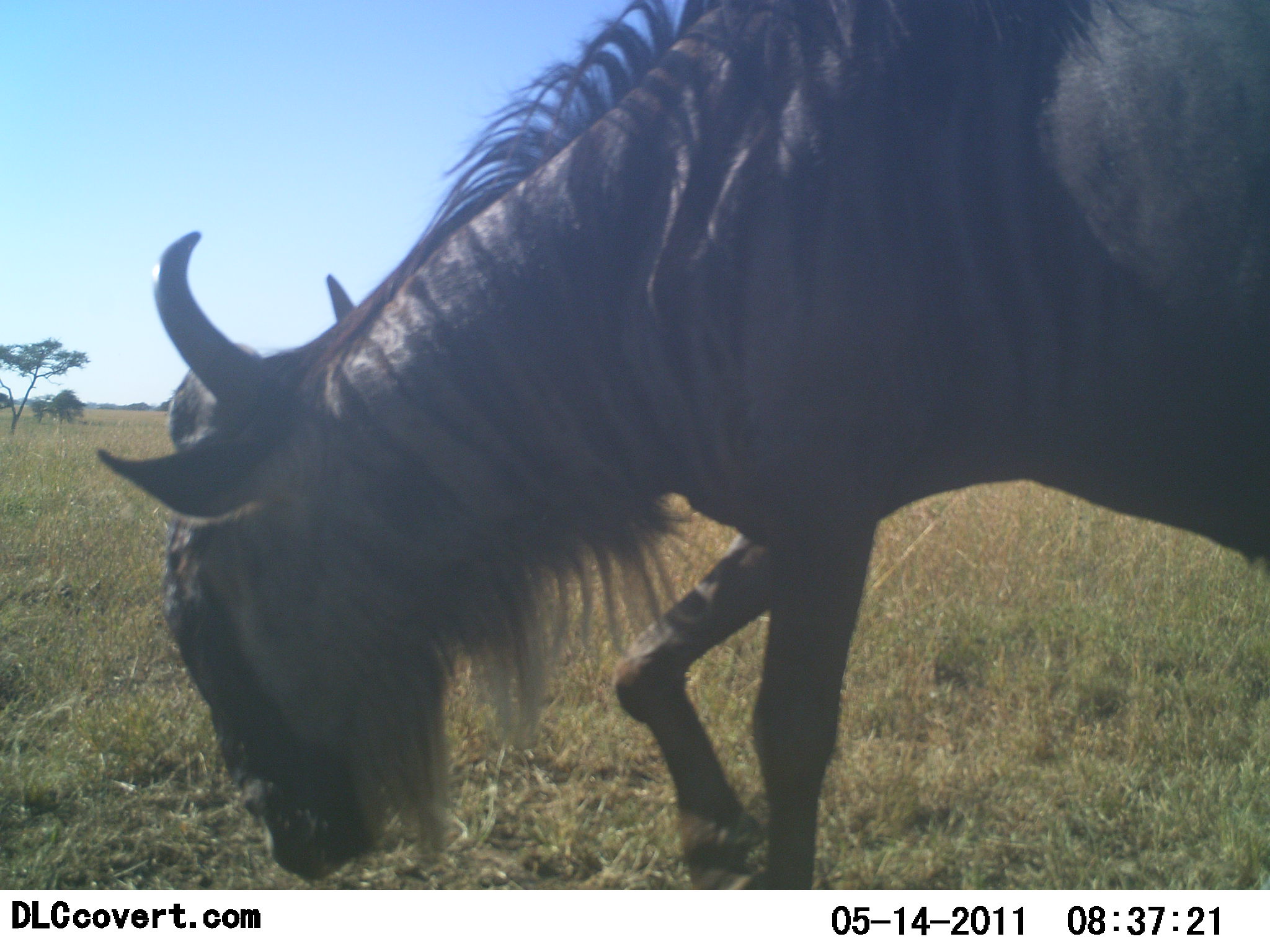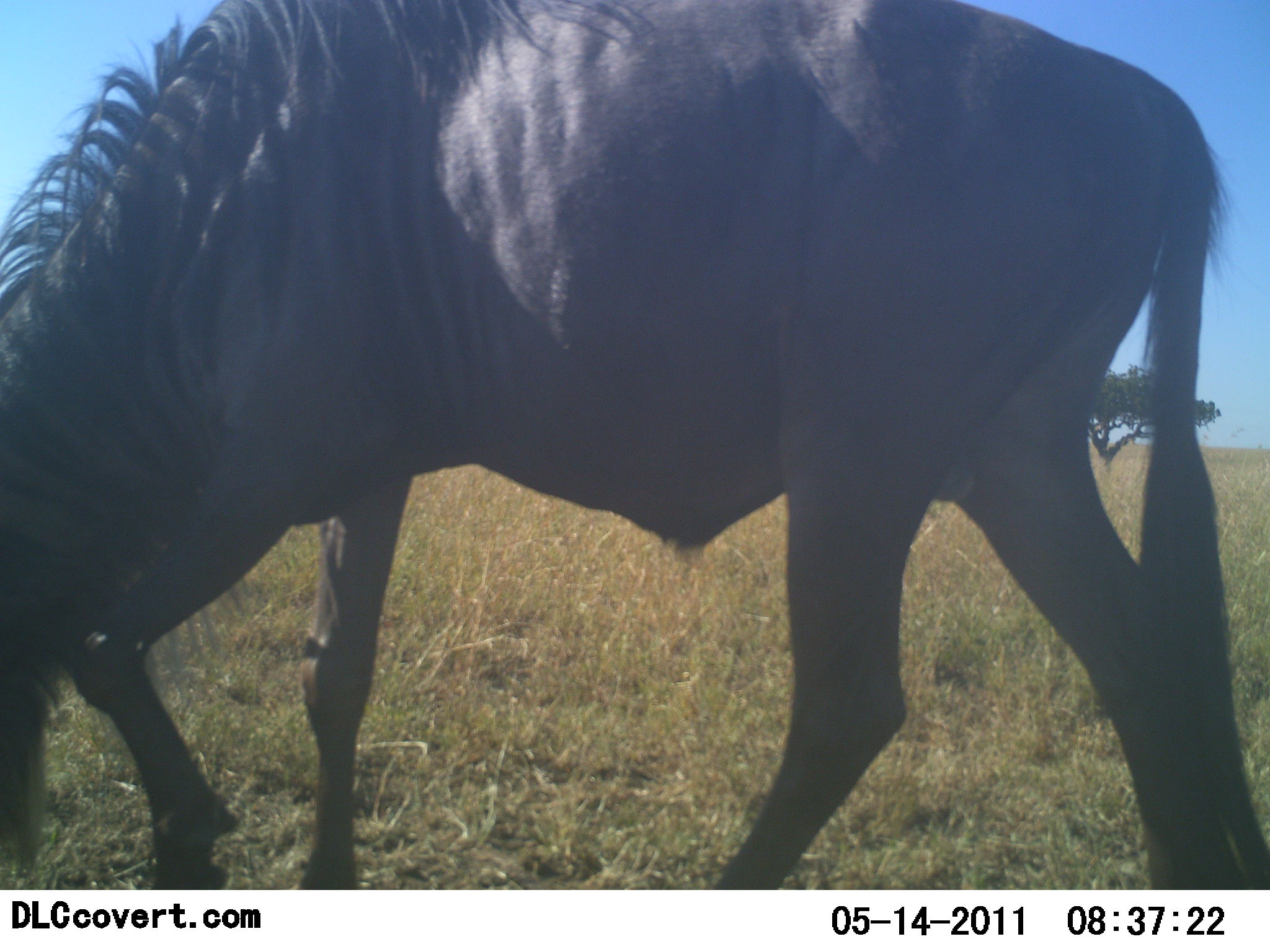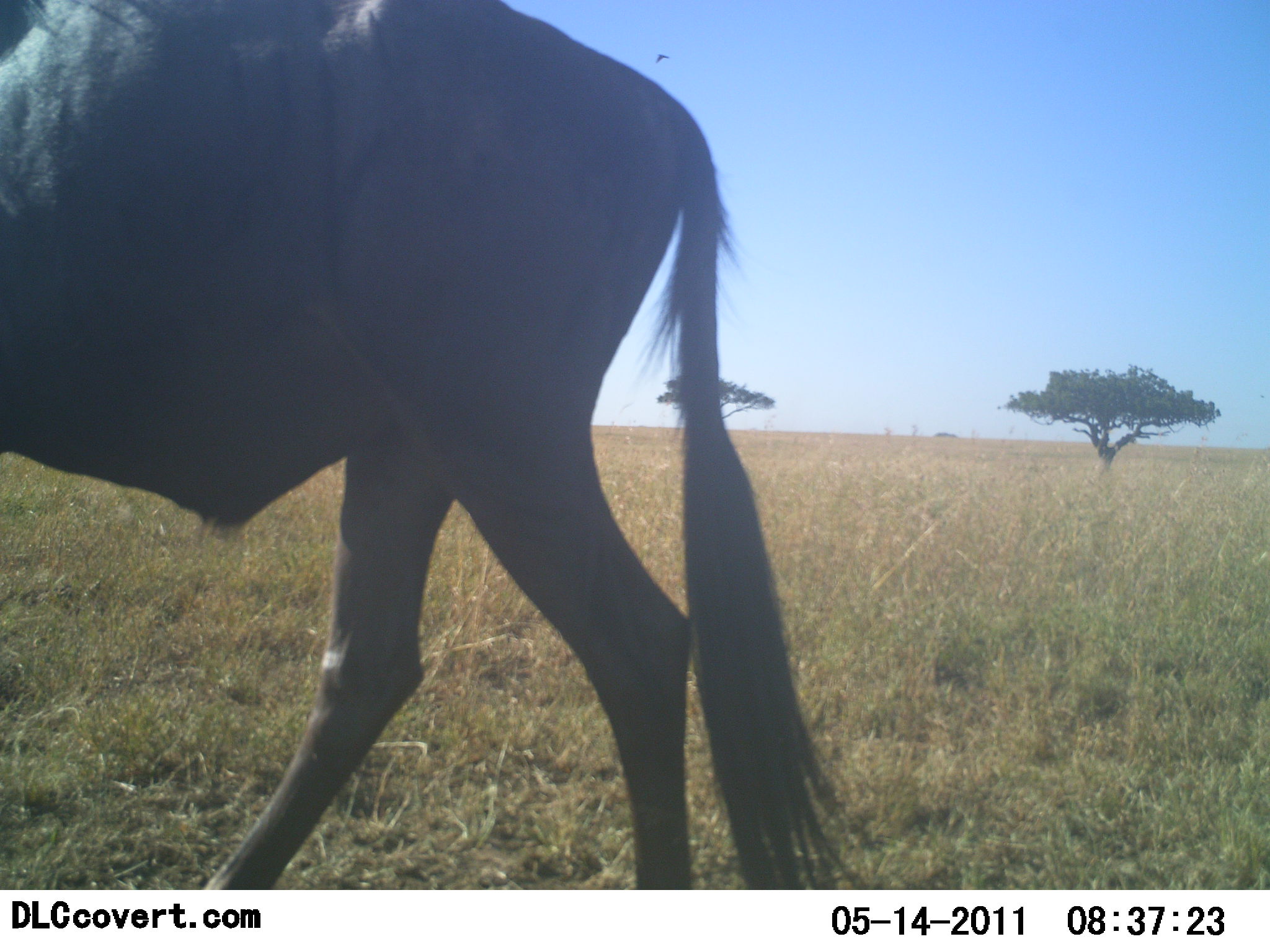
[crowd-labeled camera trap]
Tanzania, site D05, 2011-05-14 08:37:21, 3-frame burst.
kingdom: Animalia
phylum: Chordata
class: Mammalia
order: Artiodactyla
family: Bovidae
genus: Connochaetes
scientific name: Connochaetes taurinus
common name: blue wildebeest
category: wildebeest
Wildebeest (blue wildebeest) (Connochaetes taurinus), count 1. Behavior (volunteer vote fractions): standing 9%, resting 0%, moving 100%, interacting 0%. Young present (vote fraction): 0%. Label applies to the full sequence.